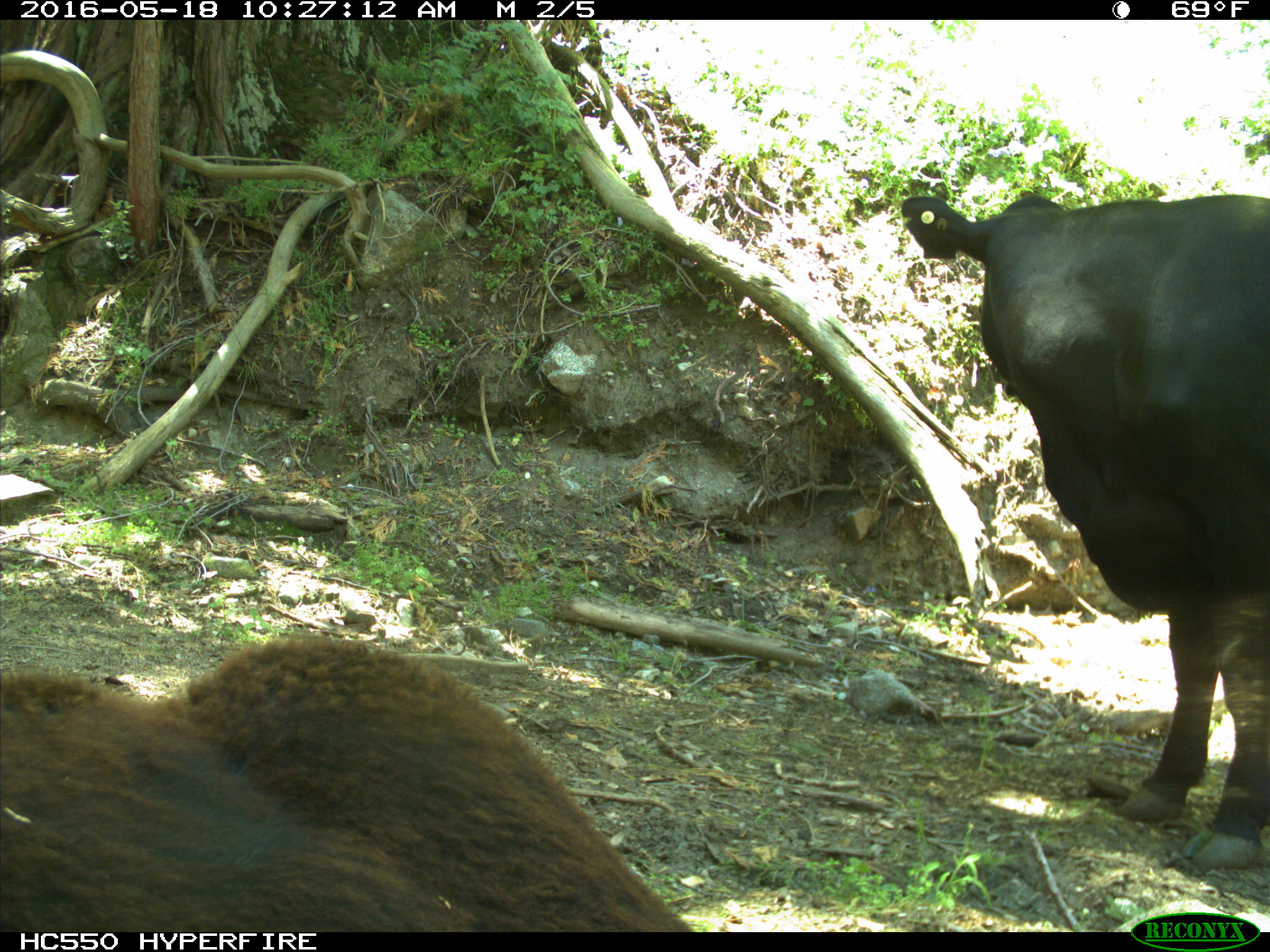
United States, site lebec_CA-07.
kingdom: Animalia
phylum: Chordata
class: Mammalia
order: Artiodactyla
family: Bovidae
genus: Bos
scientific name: Bos taurus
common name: domestic cow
Bos taurus (domestic cow).